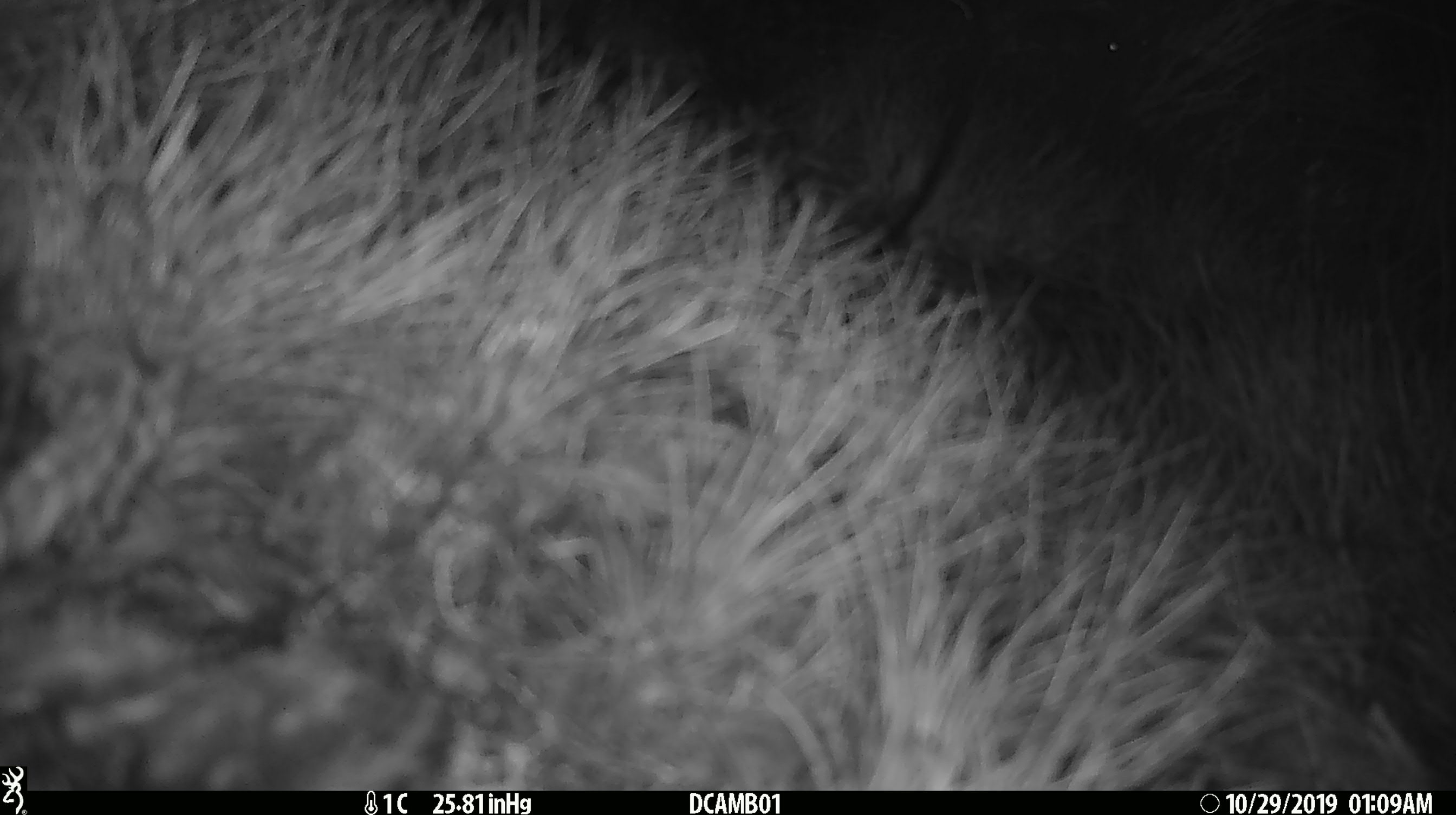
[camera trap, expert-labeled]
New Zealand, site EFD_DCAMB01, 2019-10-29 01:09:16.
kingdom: Animalia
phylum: Chordata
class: Mammalia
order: Rodentia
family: Muridae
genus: Mus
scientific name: Mus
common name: mouse